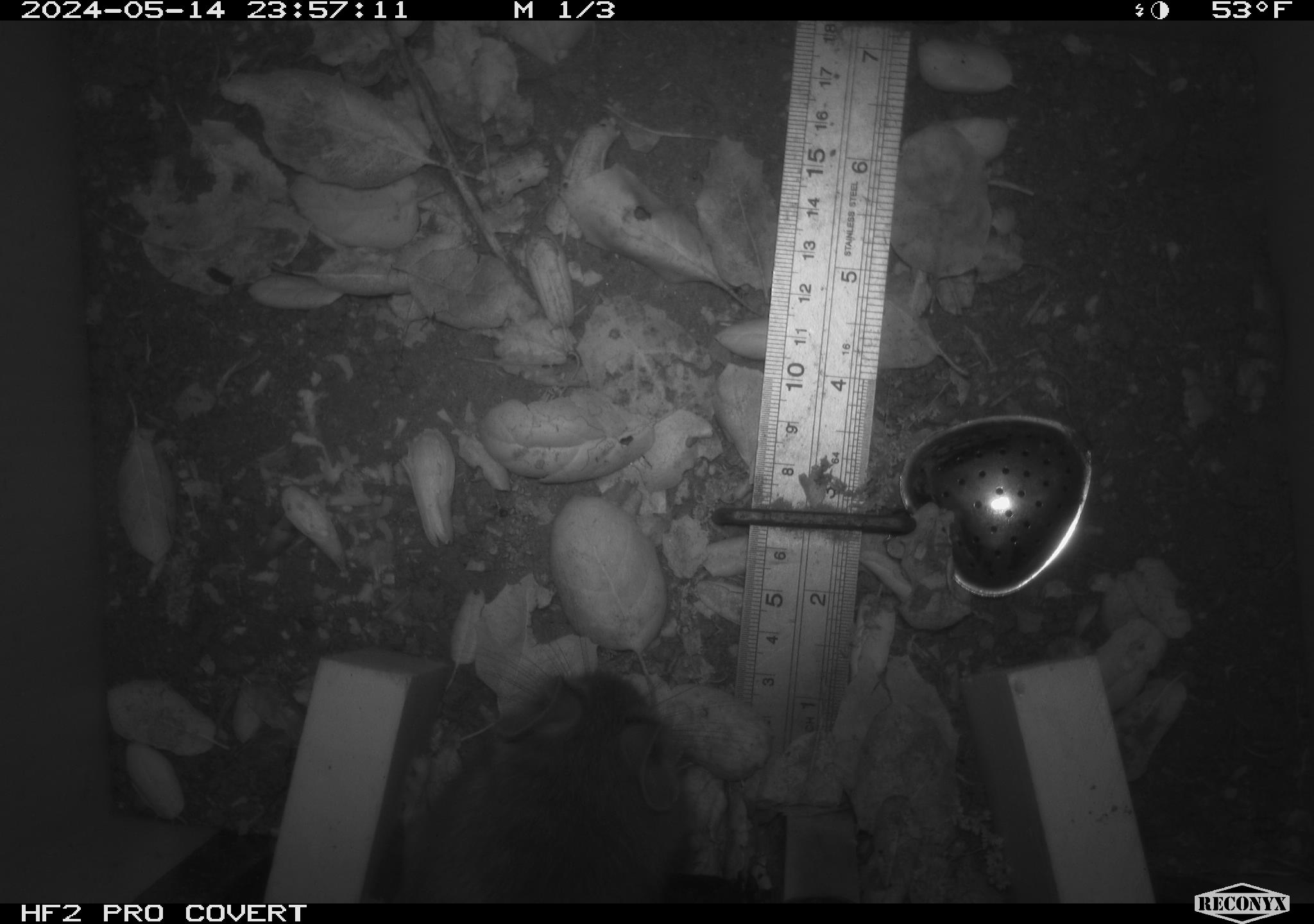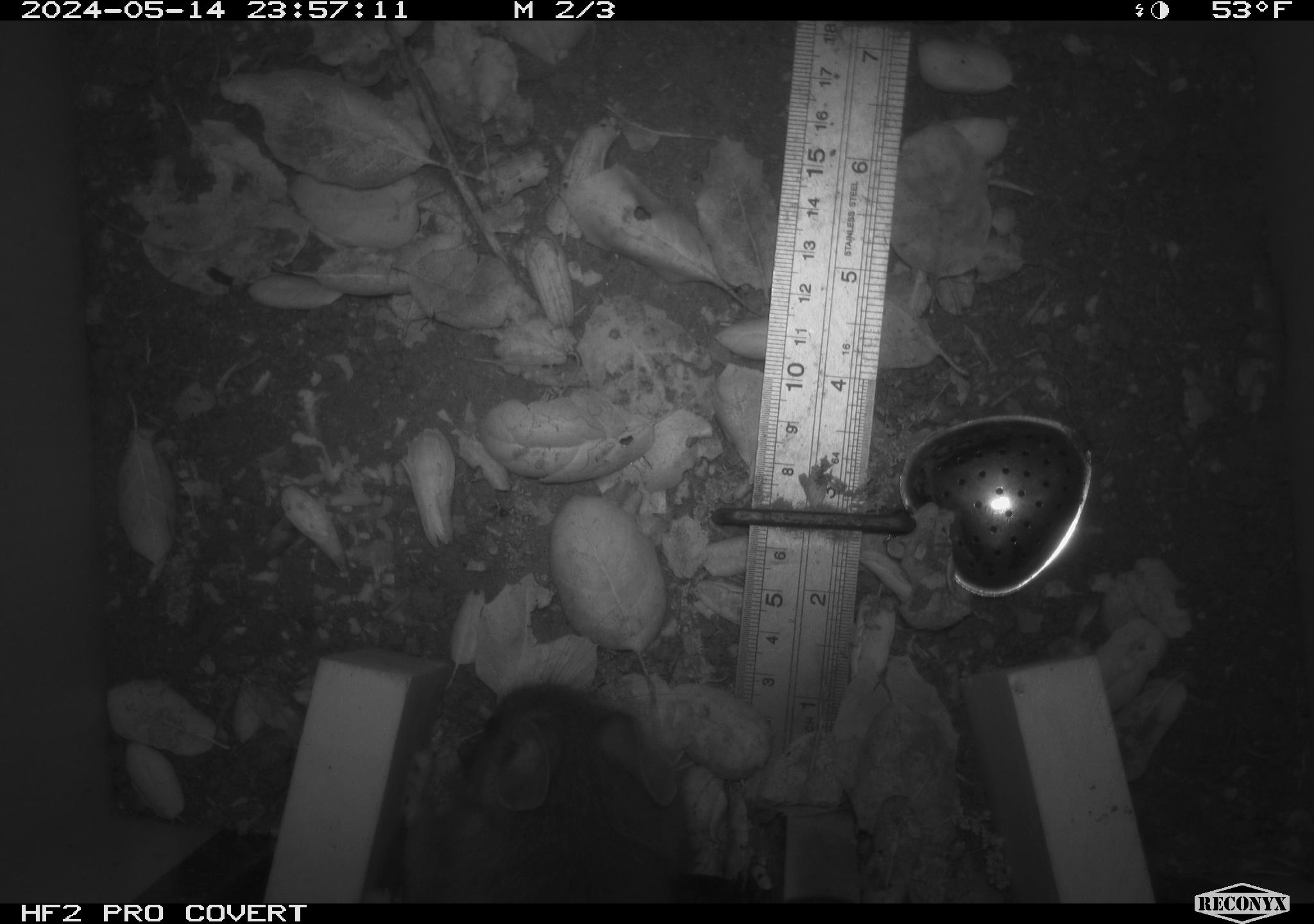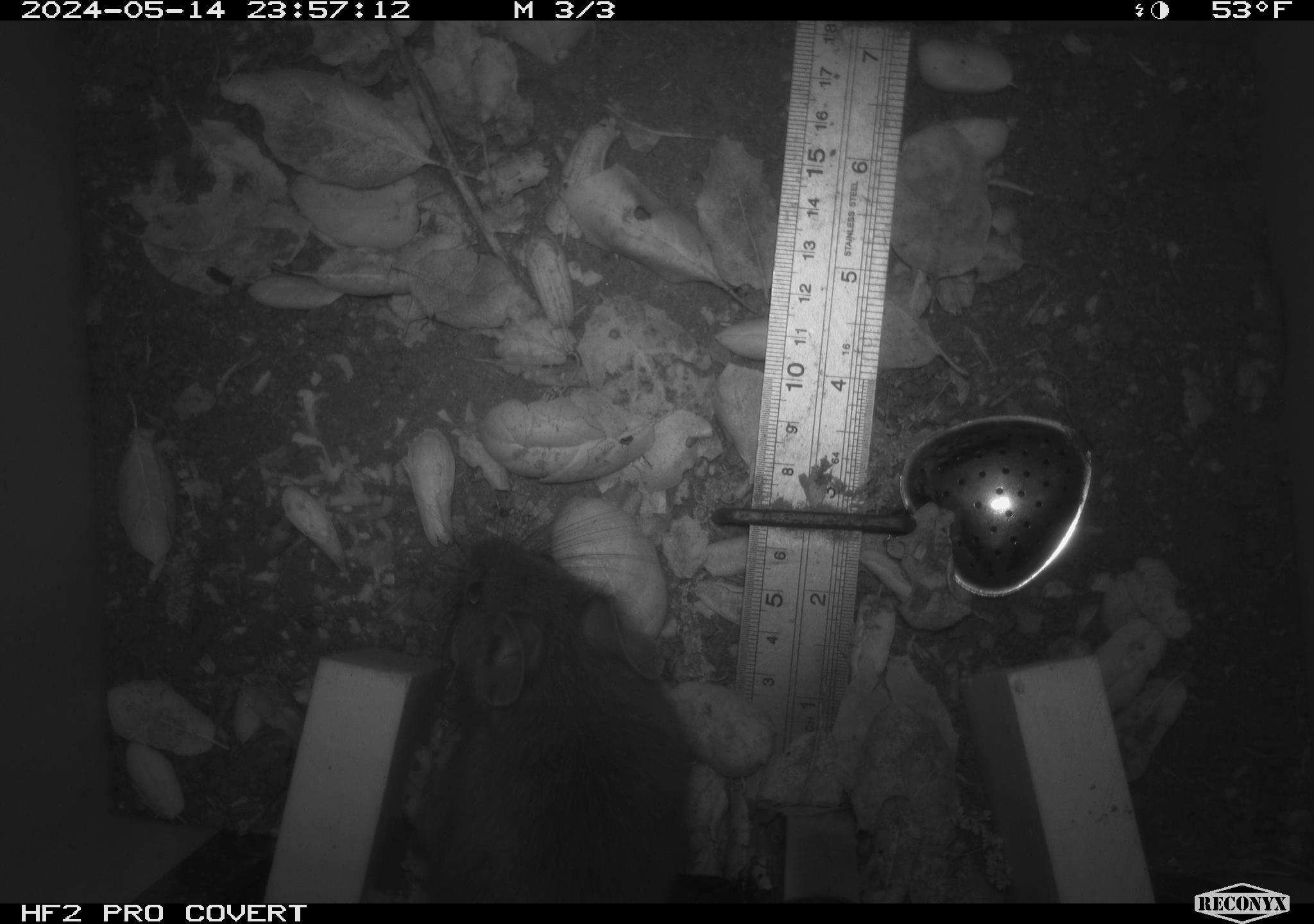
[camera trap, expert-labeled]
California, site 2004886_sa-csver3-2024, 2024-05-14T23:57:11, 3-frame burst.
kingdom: Animalia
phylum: Chordata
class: Mammalia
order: Rodentia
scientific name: Rodentia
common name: rodent